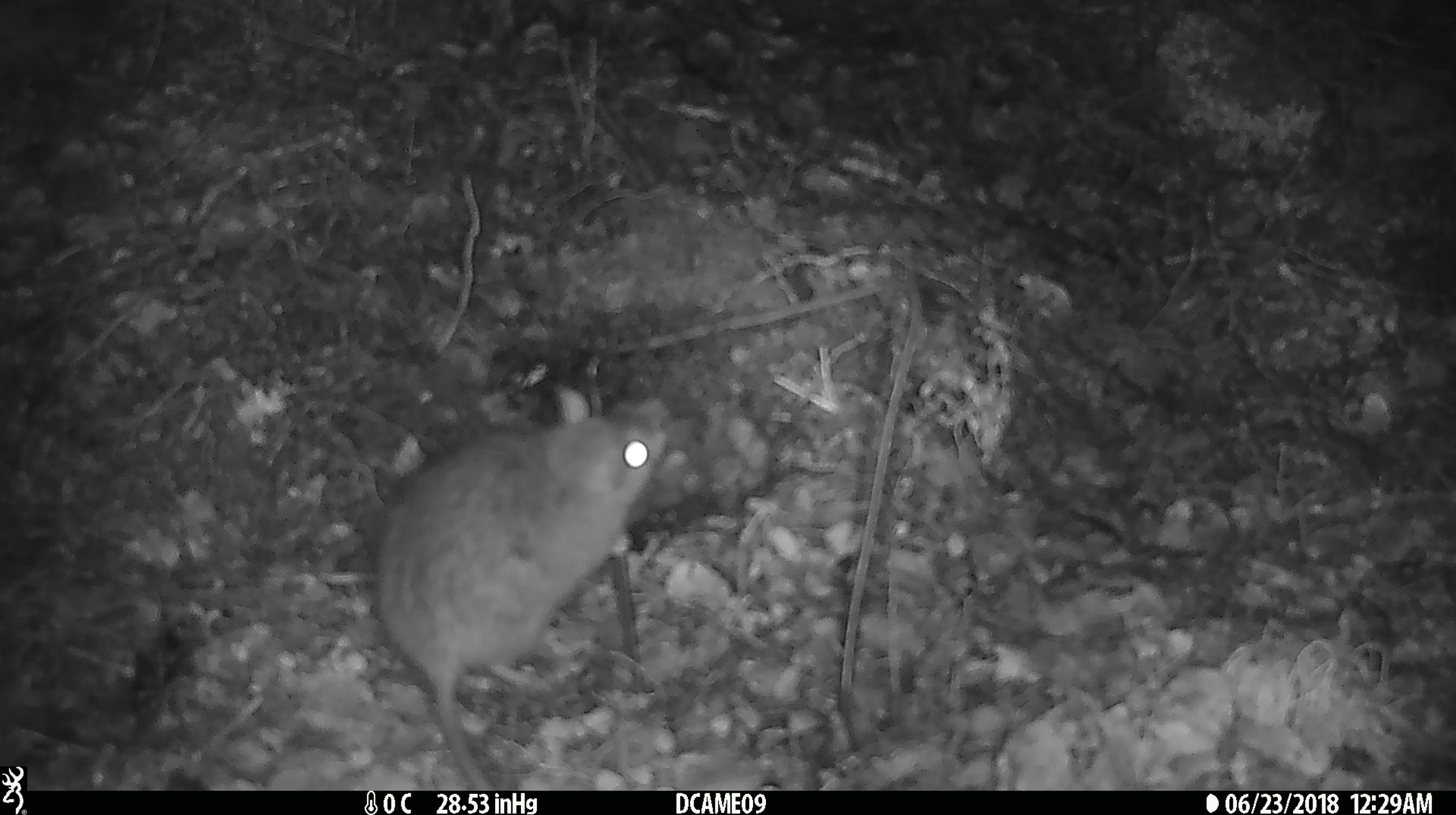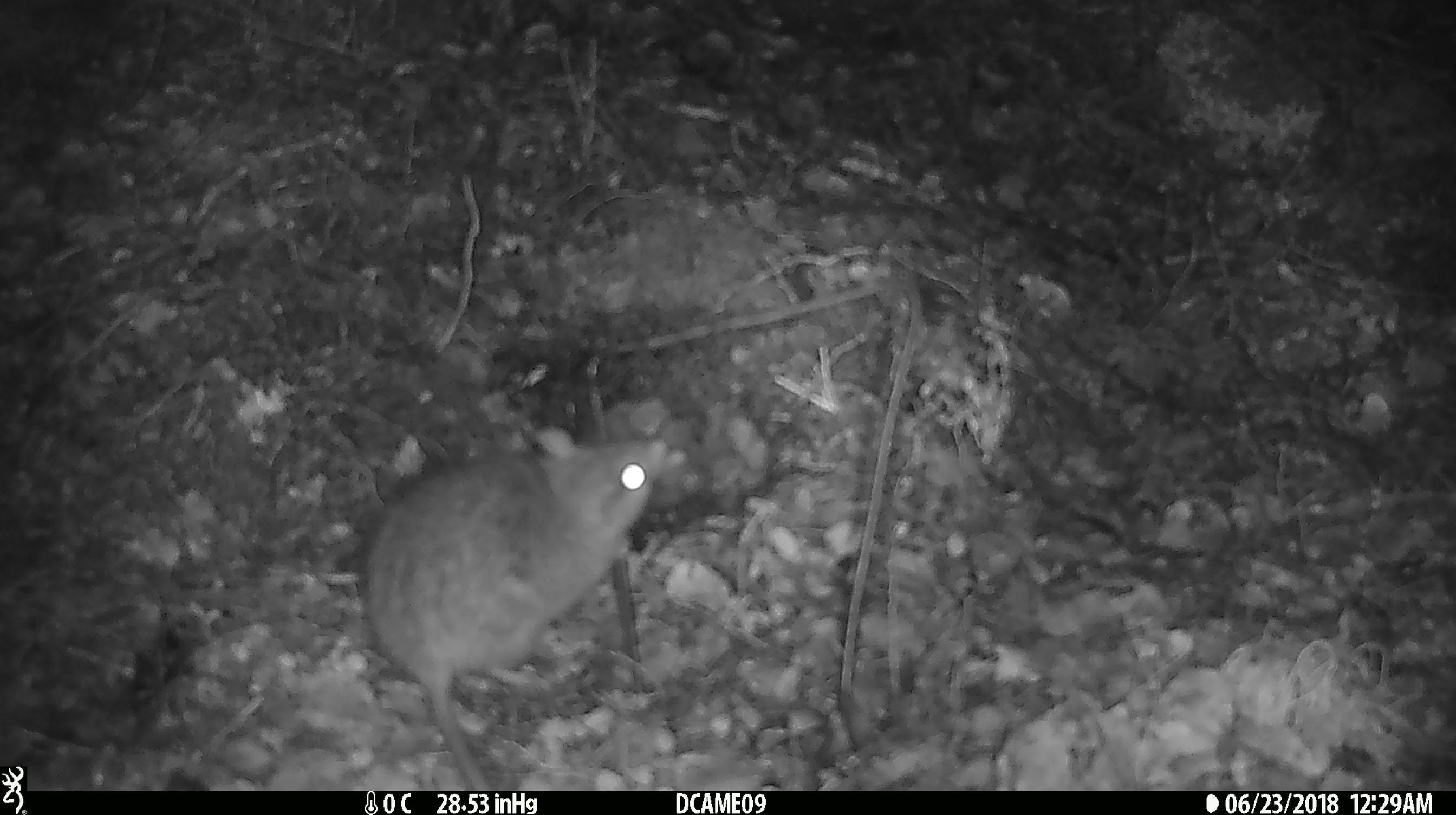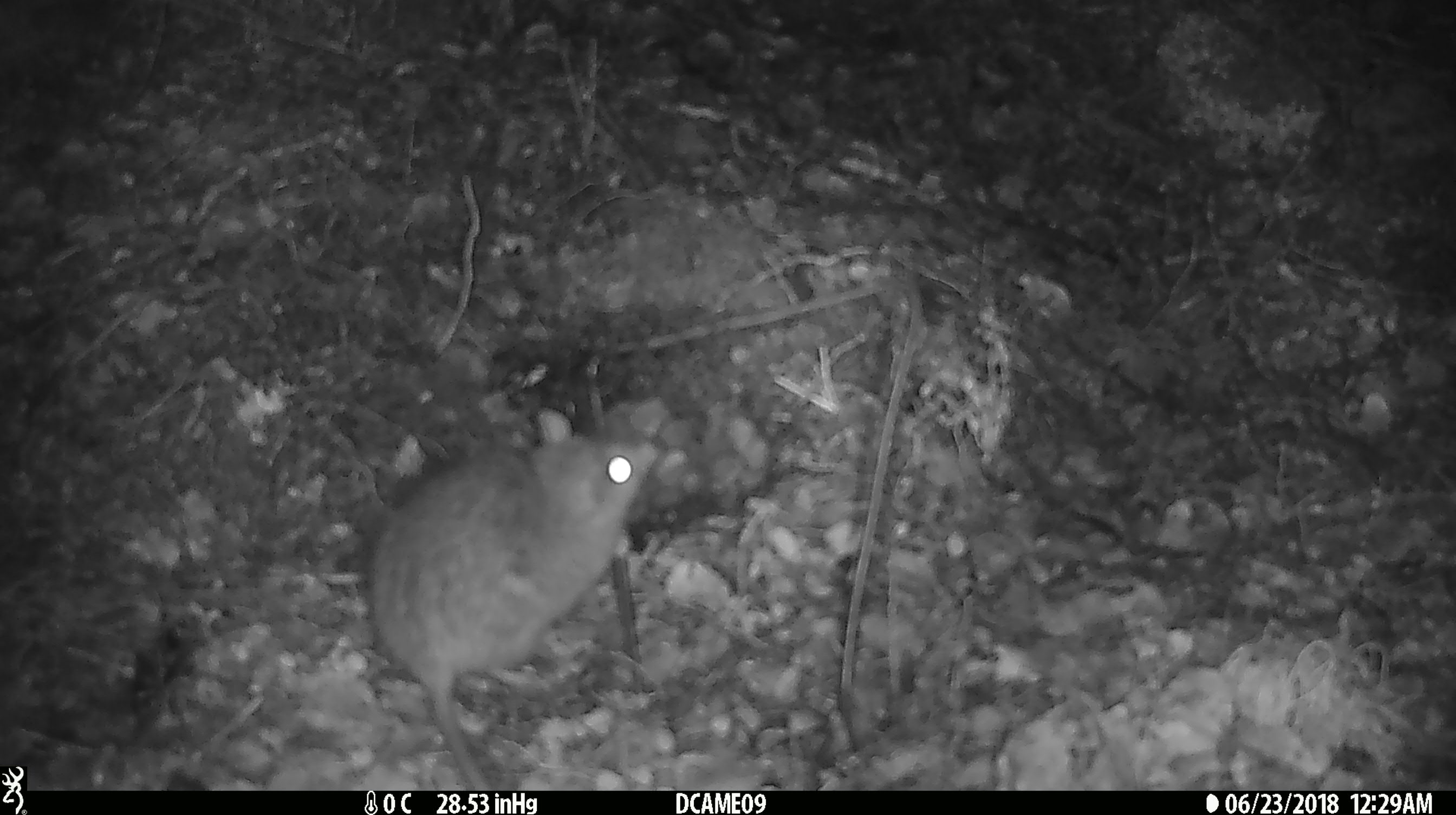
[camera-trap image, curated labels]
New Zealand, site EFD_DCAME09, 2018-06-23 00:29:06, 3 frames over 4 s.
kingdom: Animalia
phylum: Chordata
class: Mammalia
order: Rodentia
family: Muridae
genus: Rattus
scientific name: Rattus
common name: rat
Rat (Rattus).